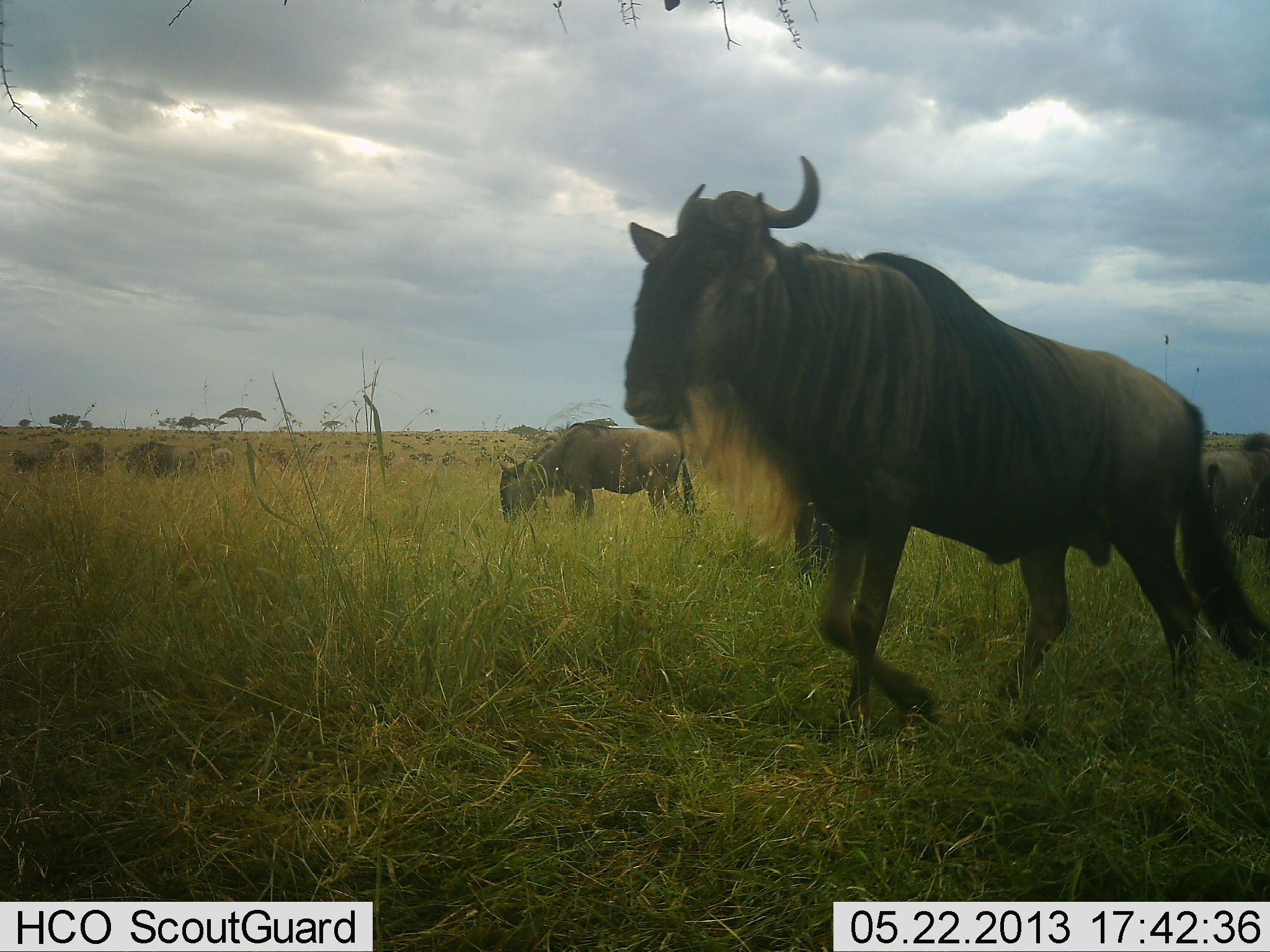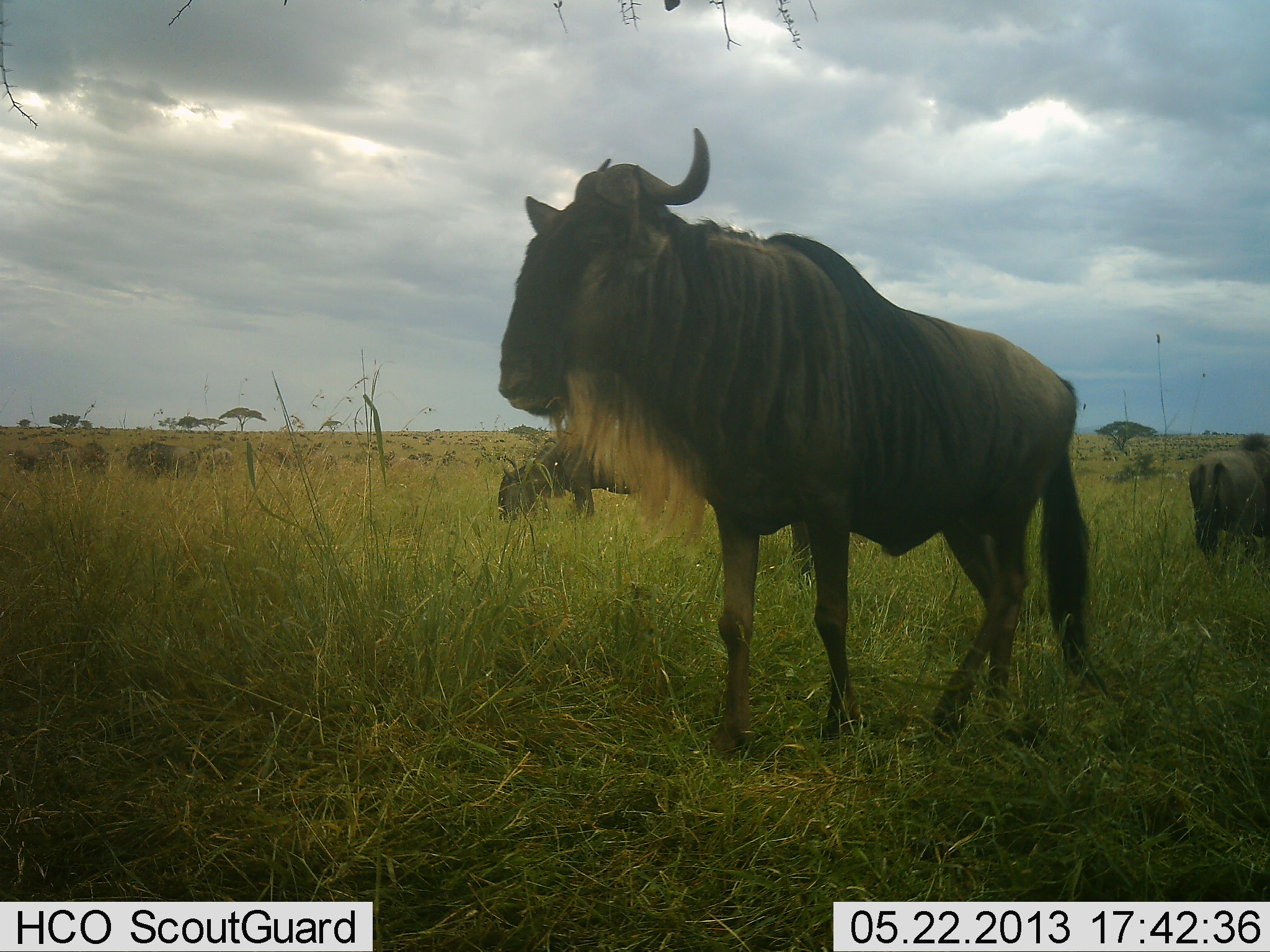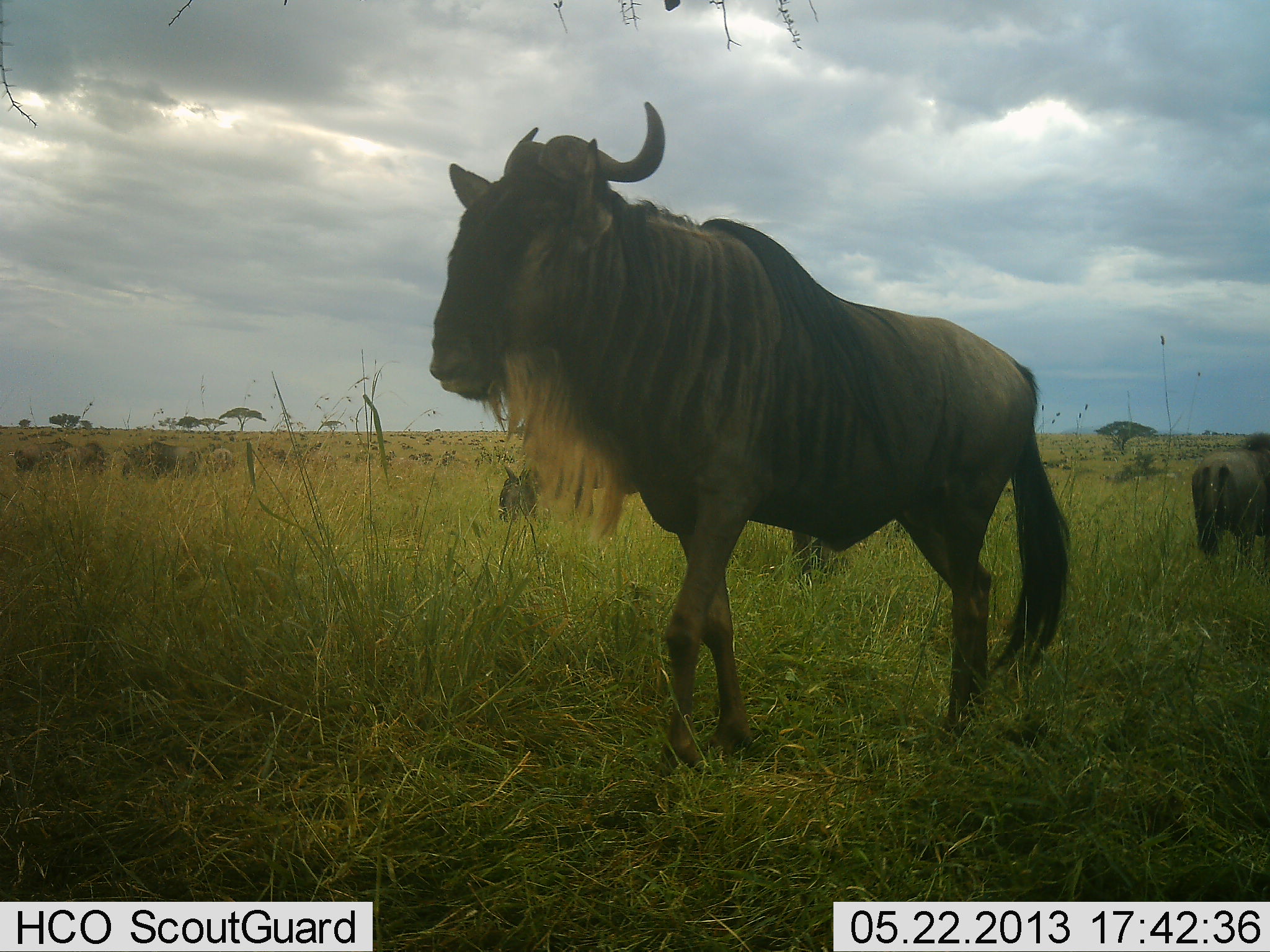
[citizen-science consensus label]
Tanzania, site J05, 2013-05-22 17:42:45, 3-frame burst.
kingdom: Animalia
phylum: Chordata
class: Mammalia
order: Artiodactyla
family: Bovidae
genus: Connochaetes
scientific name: Connochaetes taurinus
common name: blue wildebeest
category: wildebeest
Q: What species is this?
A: Wildebeest (blue wildebeest) (Connochaetes taurinus).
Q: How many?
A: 6.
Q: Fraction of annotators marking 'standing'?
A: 61%.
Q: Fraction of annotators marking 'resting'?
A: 13%.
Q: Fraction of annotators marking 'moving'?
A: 74%.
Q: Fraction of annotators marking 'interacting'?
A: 3%.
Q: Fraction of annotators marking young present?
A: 0%.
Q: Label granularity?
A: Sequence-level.